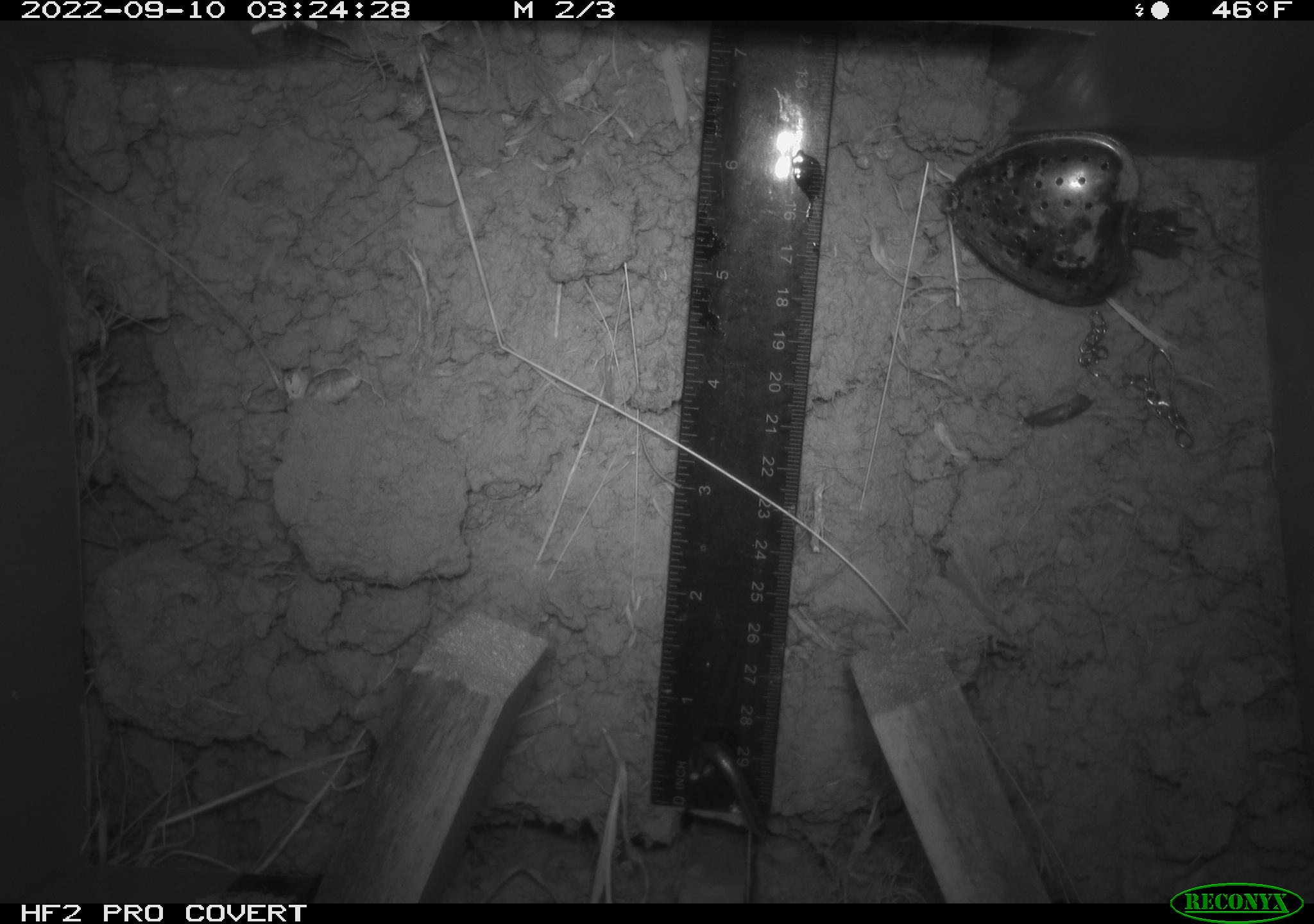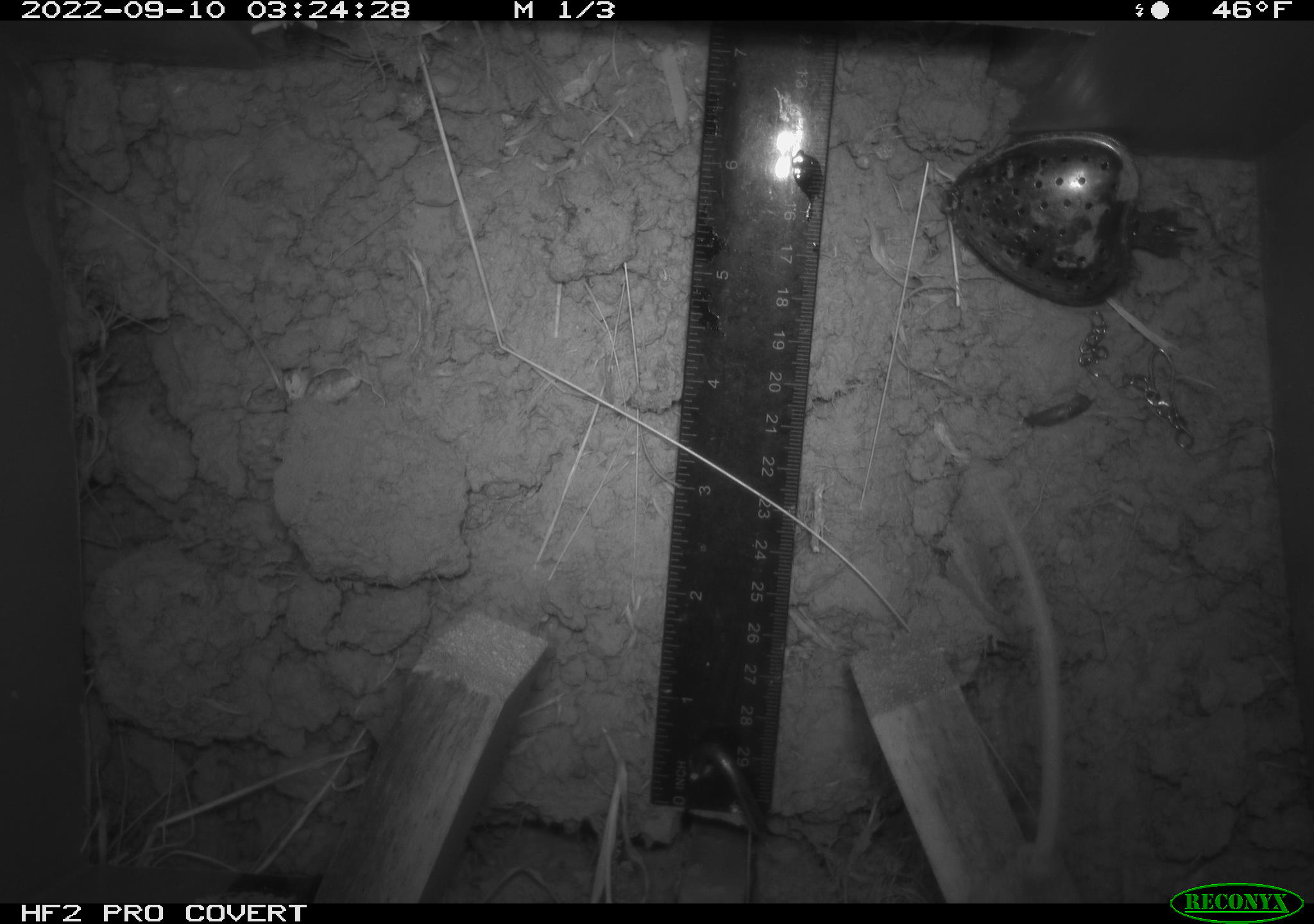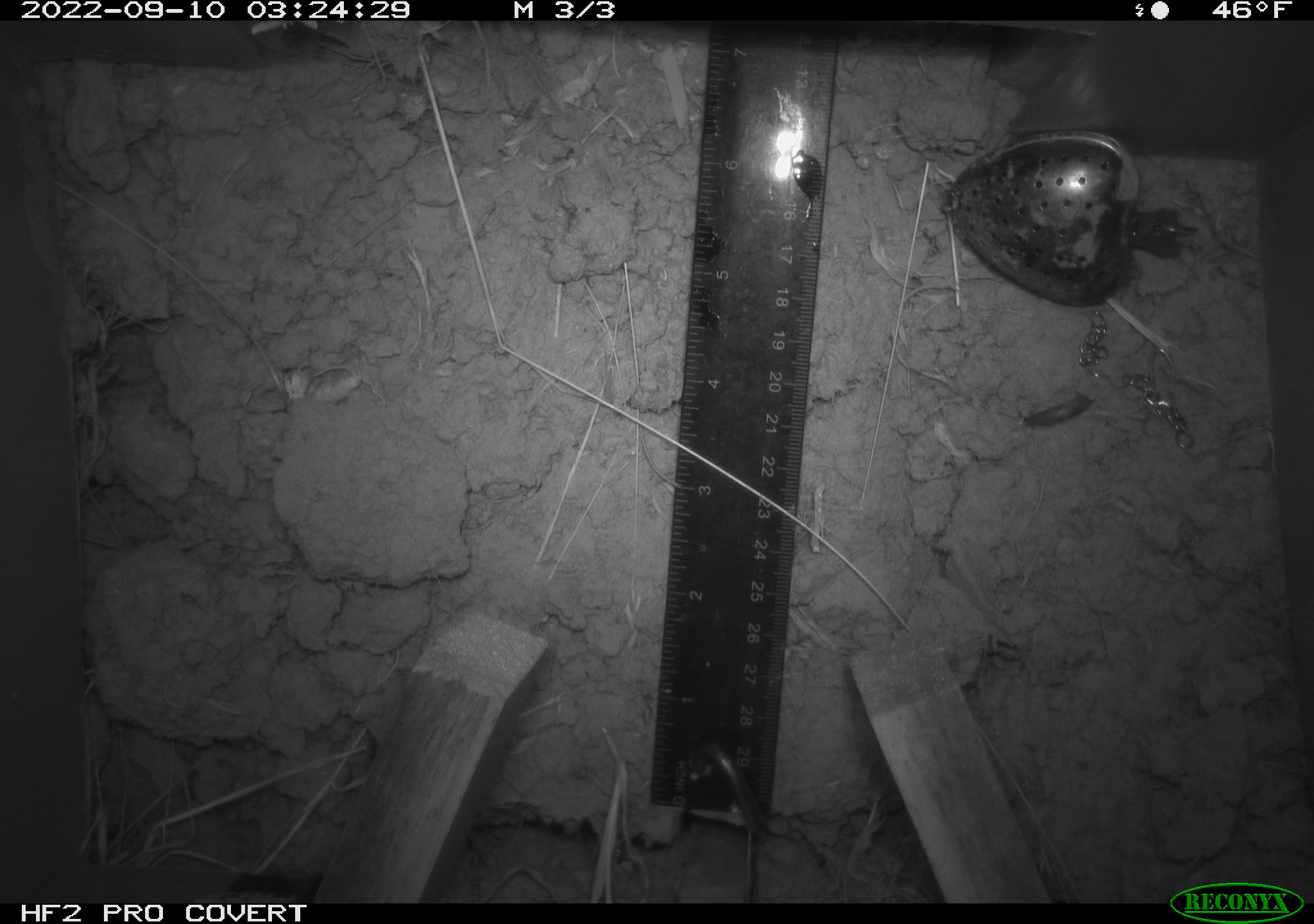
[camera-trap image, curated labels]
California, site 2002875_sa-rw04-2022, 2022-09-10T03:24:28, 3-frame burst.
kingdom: Animalia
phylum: Chordata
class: Mammalia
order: Rodentia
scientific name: Rodentia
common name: mouse species